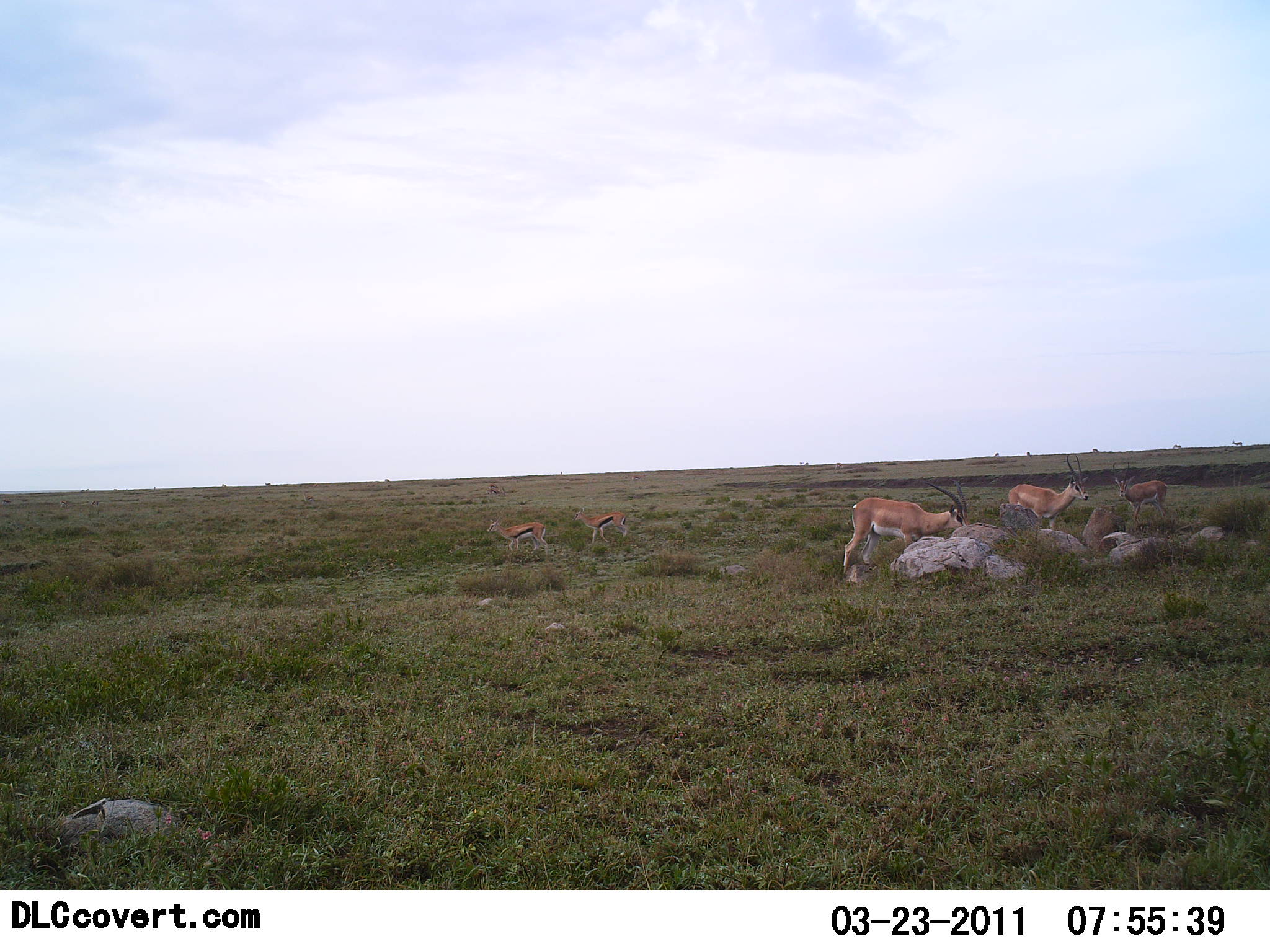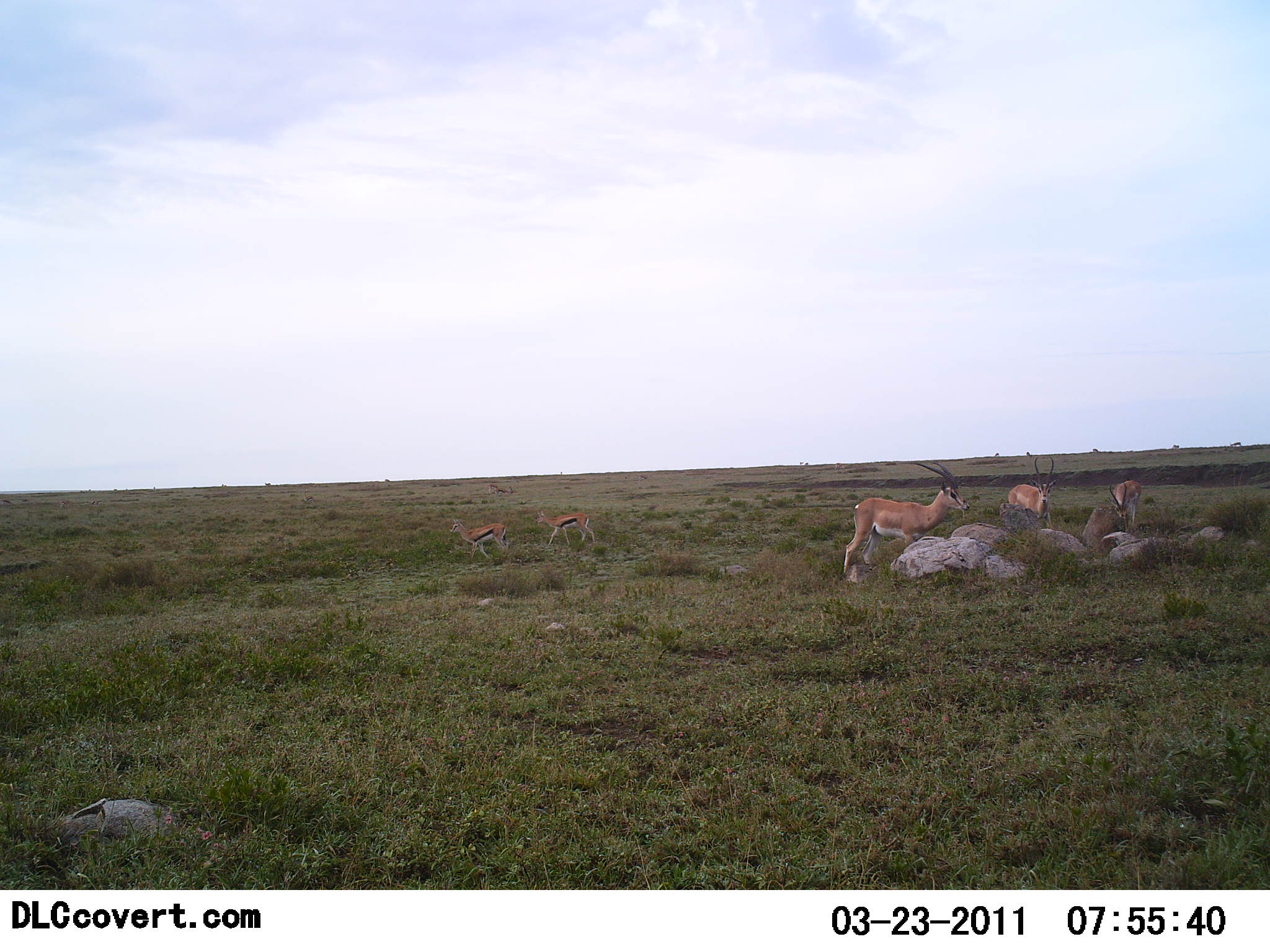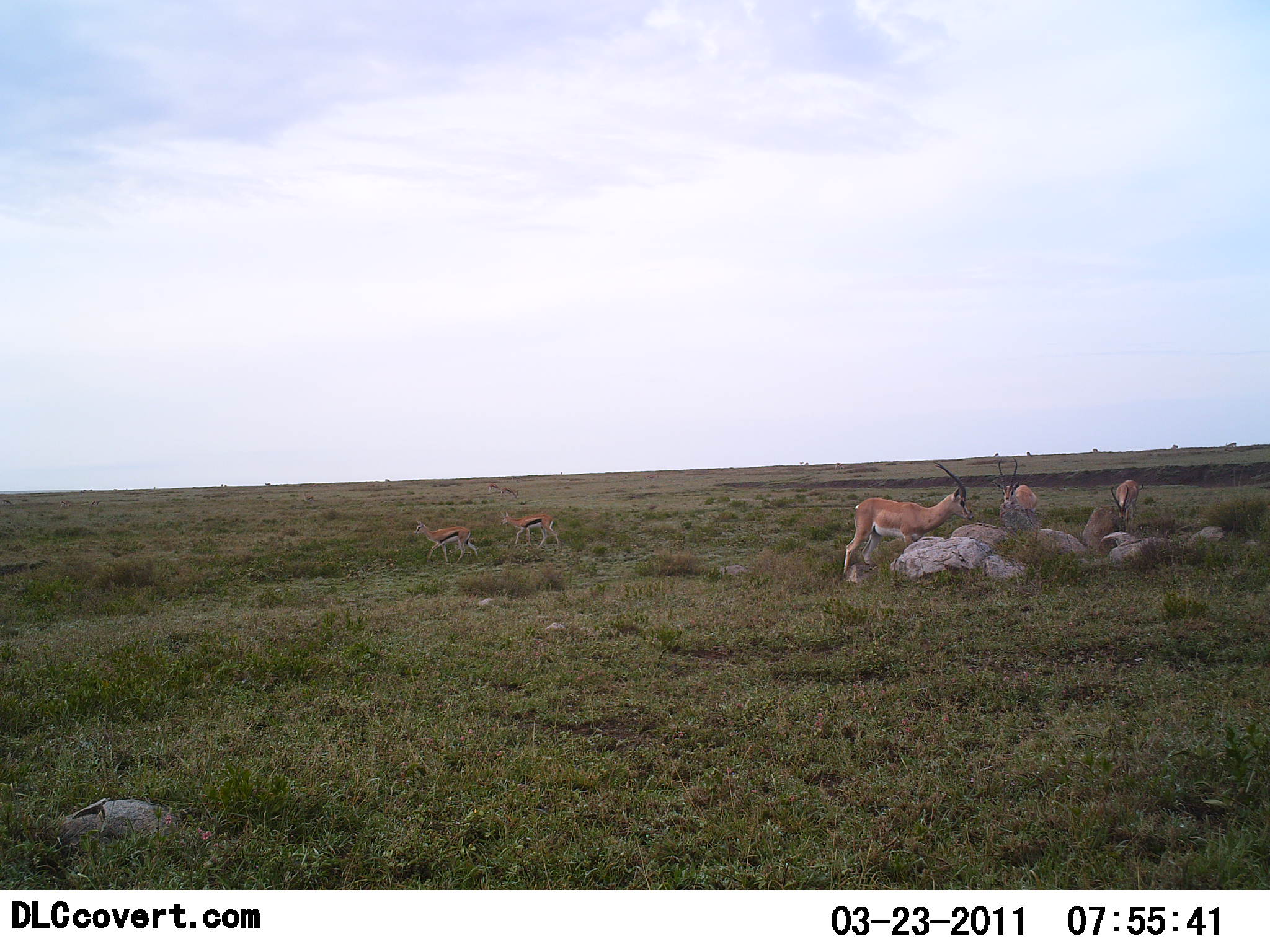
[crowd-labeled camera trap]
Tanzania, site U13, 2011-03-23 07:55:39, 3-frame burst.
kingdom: Animalia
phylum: Chordata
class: Mammalia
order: Artiodactyla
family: Bovidae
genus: Nanger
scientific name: Nanger granti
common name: grant's gazelle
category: gazellegrants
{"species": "gazellegrants (grant's gazelle) (Nanger granti)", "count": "3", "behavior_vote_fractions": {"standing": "29%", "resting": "0%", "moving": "7%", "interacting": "0%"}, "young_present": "0%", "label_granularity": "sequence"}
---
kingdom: Animalia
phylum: Chordata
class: Mammalia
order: Artiodactyla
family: Bovidae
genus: Eudorcas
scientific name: Eudorcas thomsonii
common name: thomson's gazelle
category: gazellethomsons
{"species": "gazellethomsons (thomson's gazelle) (Eudorcas thomsonii)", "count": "2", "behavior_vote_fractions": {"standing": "7%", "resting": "0%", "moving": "93%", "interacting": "7%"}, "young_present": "0%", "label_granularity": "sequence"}